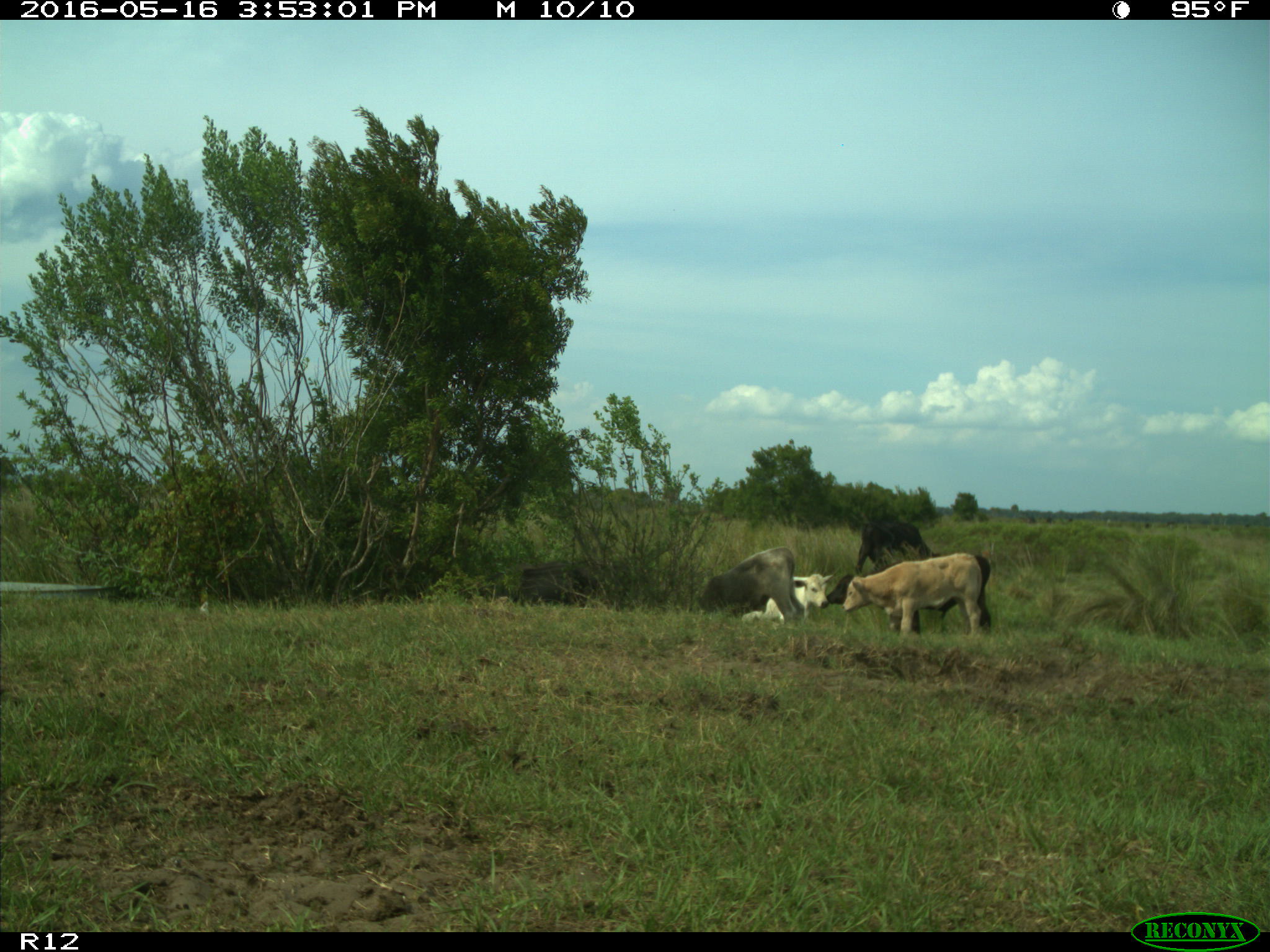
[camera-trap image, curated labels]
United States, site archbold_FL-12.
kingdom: Animalia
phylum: Chordata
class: Mammalia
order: Artiodactyla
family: Bovidae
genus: Bos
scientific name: Bos taurus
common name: domestic cow